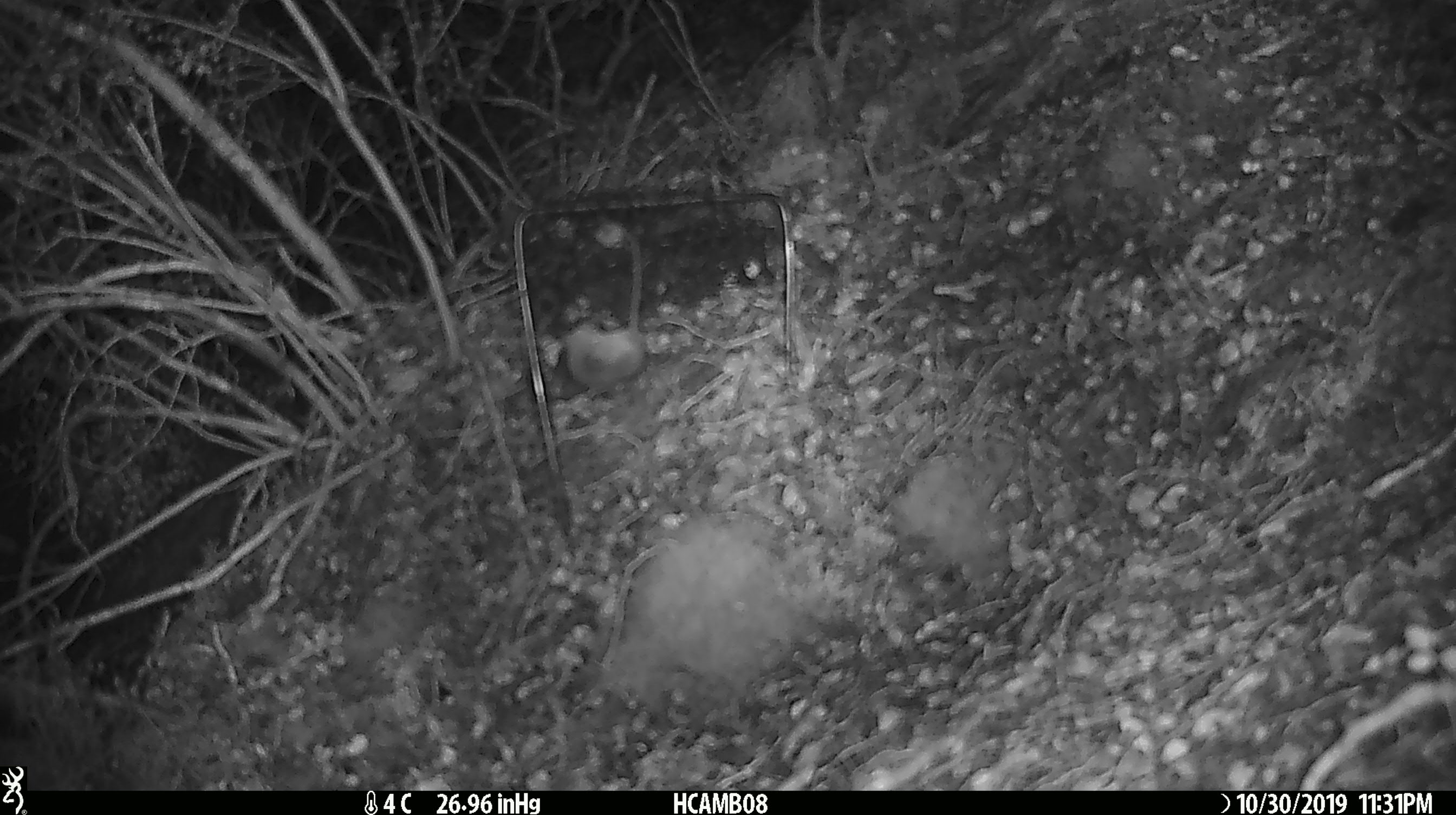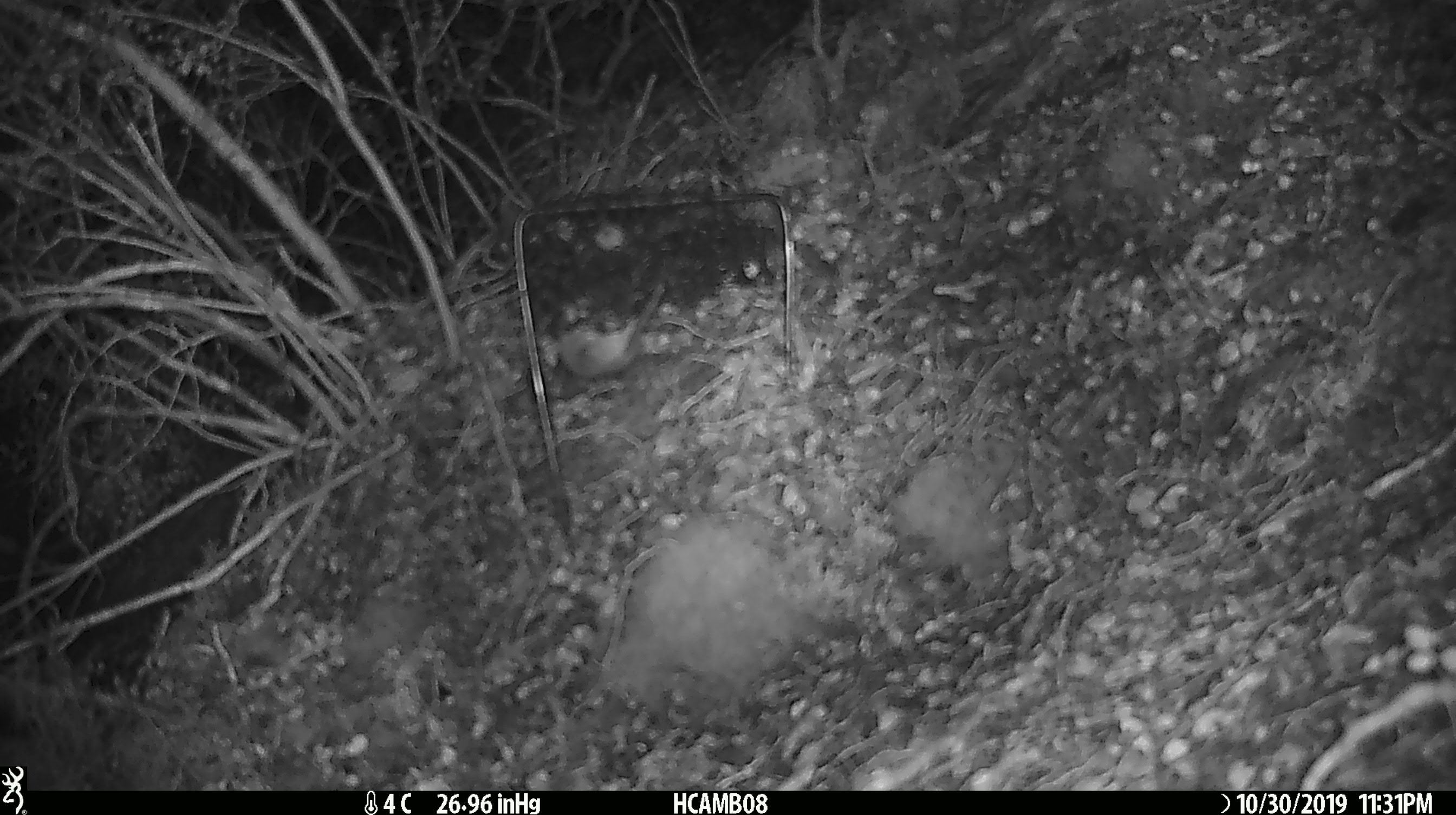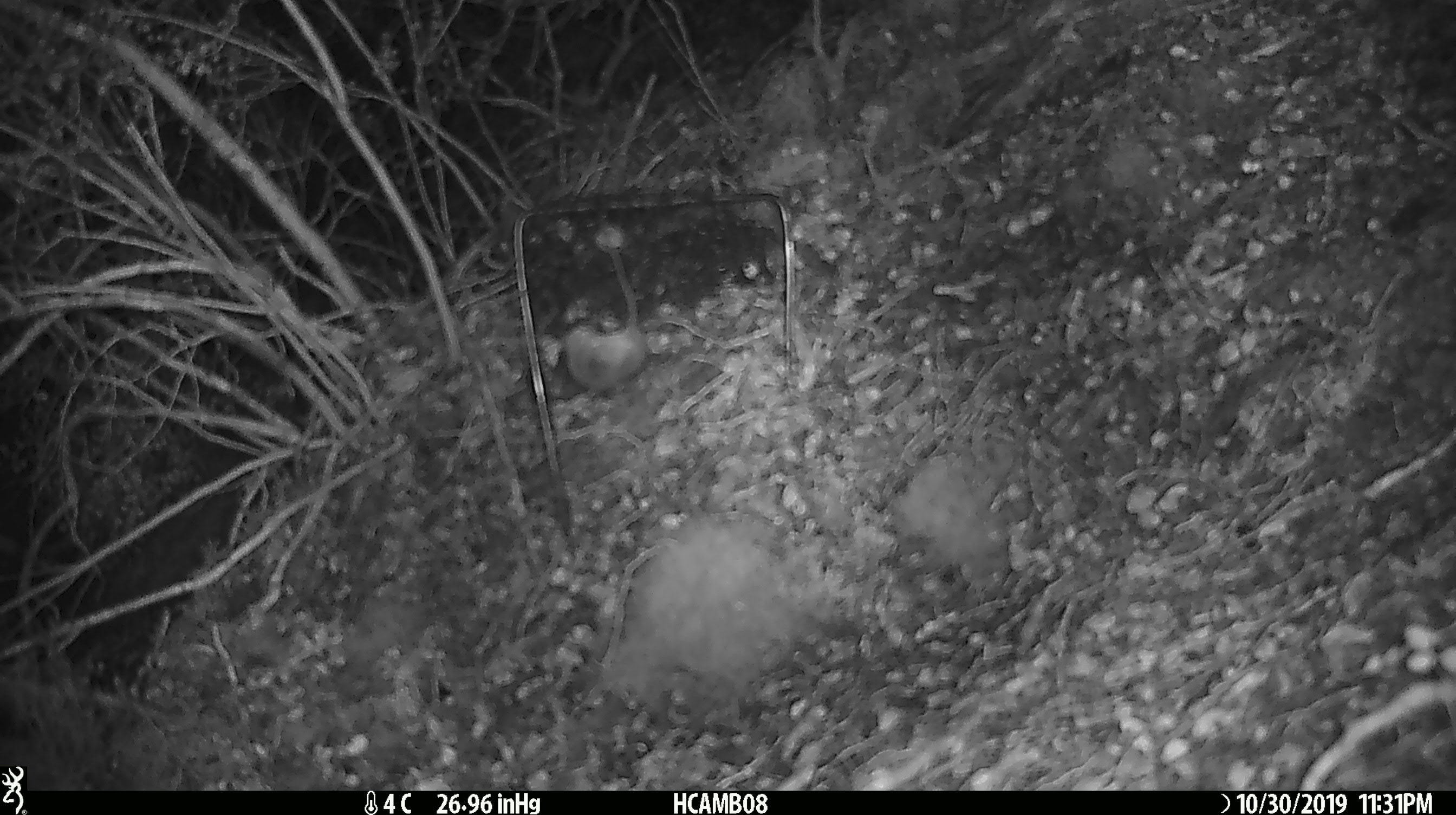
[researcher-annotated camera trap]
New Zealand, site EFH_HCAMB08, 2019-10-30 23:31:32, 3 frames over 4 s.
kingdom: Animalia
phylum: Chordata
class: Mammalia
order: Rodentia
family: Muridae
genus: Mus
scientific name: Mus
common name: mouse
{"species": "mouse (Mus)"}